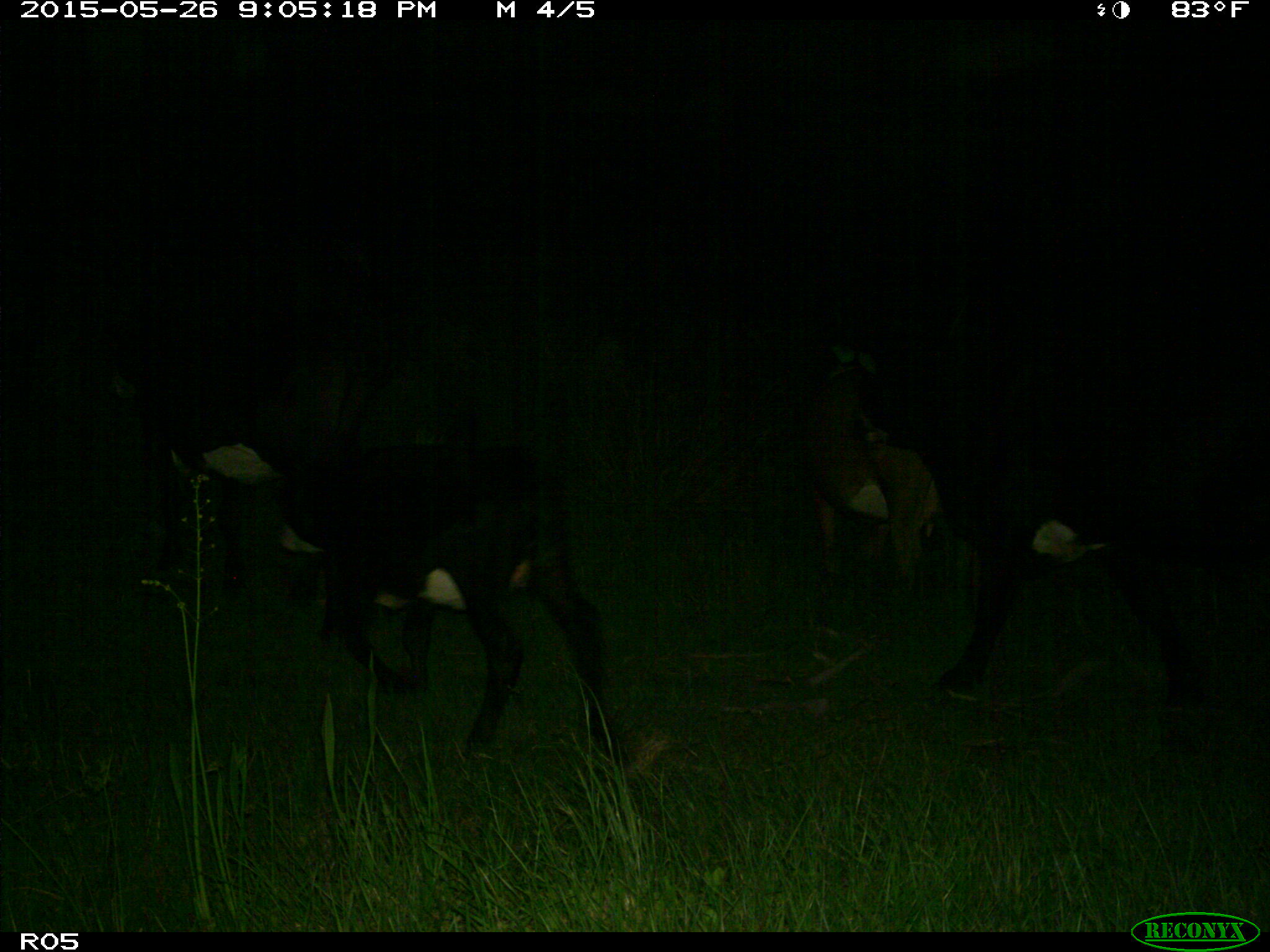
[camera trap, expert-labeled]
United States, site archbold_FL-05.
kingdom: Animalia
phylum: Chordata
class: Mammalia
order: Artiodactyla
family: Bovidae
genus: Bos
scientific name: Bos taurus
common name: domestic cow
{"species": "Bos taurus (domestic cow)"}